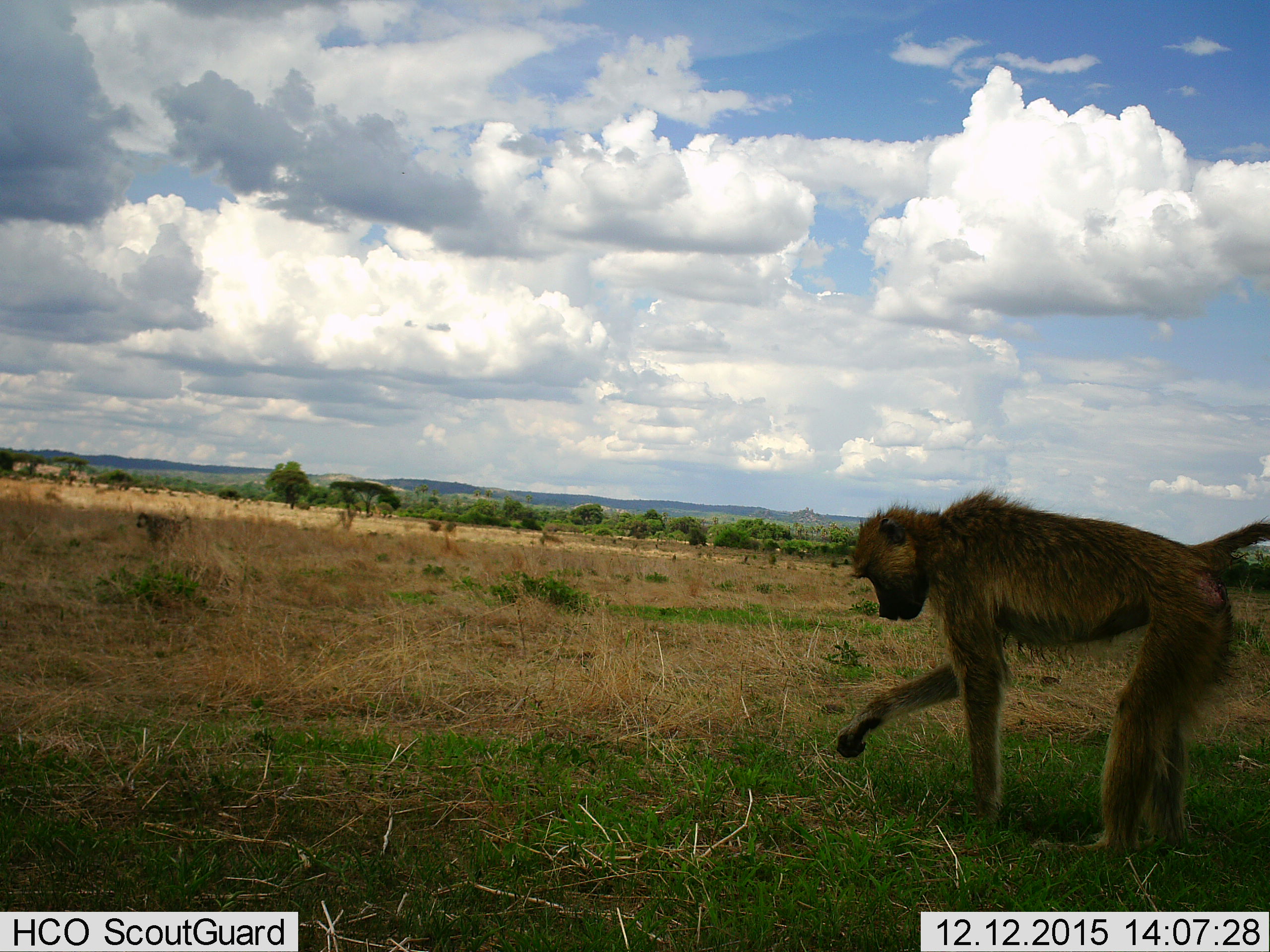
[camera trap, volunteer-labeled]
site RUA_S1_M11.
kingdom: Animalia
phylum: Chordata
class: Mammalia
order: Primates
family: Cercopithecidae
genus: Papio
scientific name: Papio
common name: baboon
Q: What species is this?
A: Baboon (Papio).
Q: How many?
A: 1.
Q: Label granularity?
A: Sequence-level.